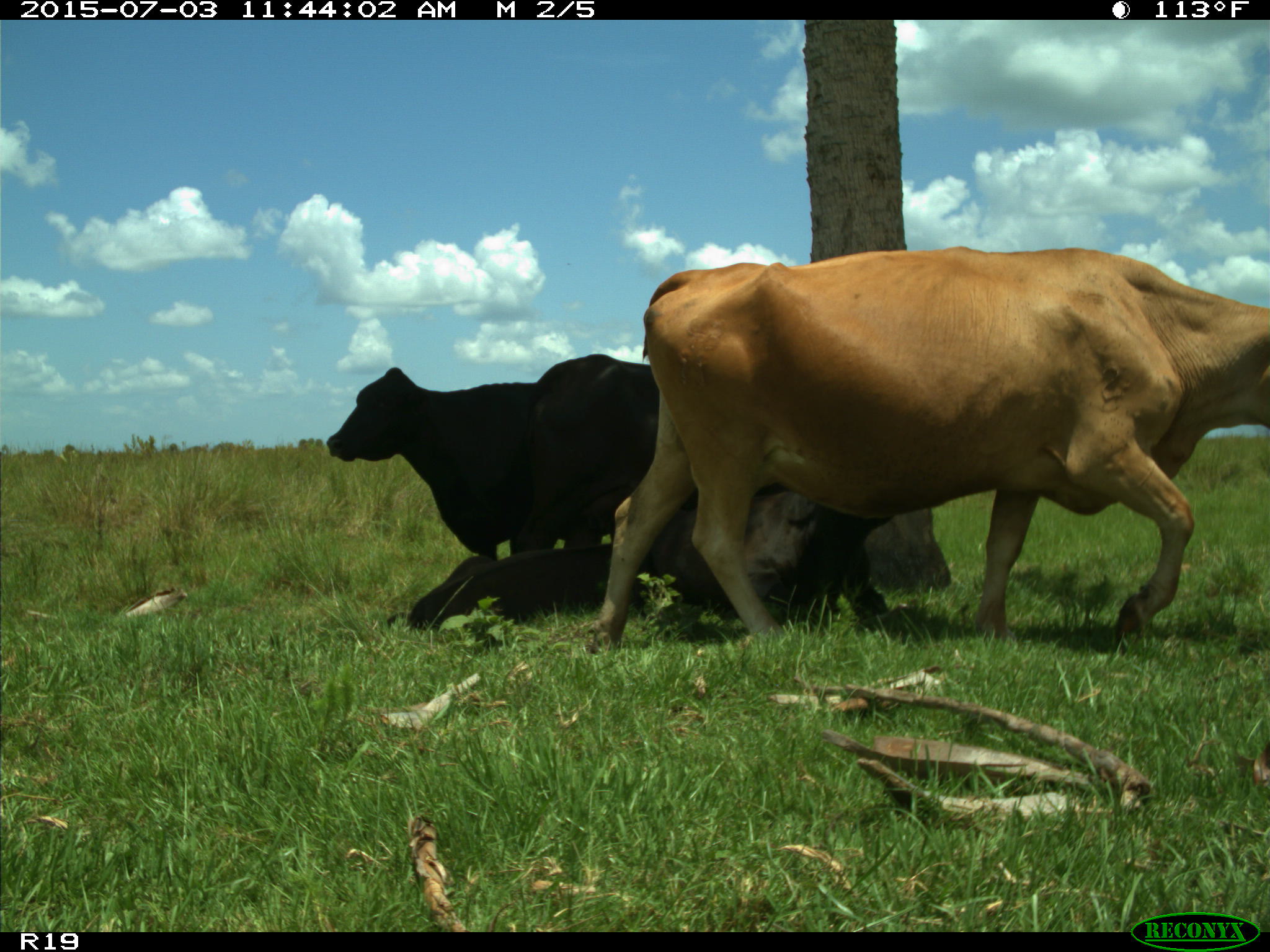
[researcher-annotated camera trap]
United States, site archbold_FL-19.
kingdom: Animalia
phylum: Chordata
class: Mammalia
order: Artiodactyla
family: Bovidae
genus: Bos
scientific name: Bos taurus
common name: domestic cow